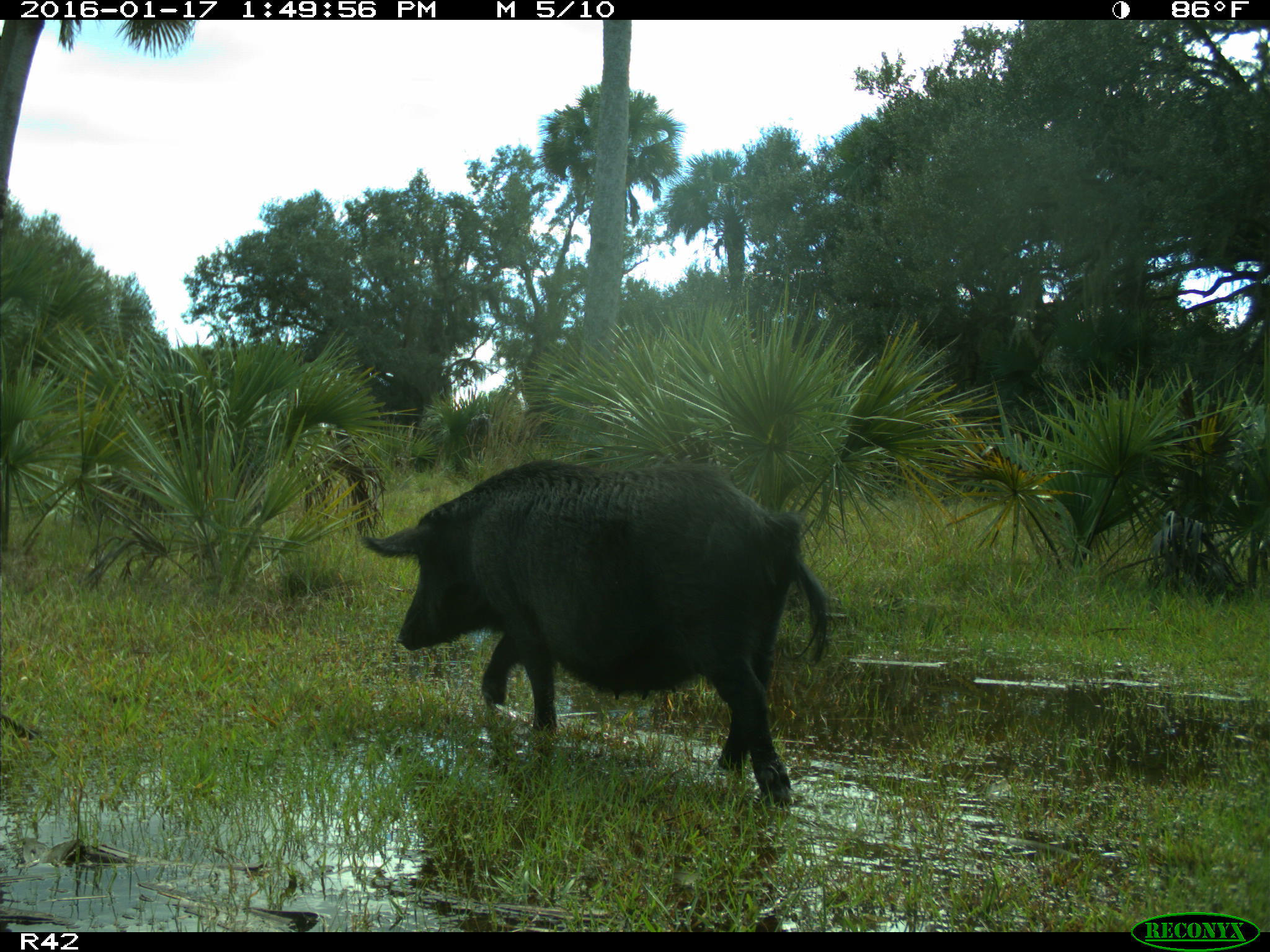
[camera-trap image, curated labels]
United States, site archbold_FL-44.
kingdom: Animalia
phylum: Chordata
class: Mammalia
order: Artiodactyla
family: Suidae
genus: Sus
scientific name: Sus scrofa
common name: wild boar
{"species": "Sus scrofa (wild boar)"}